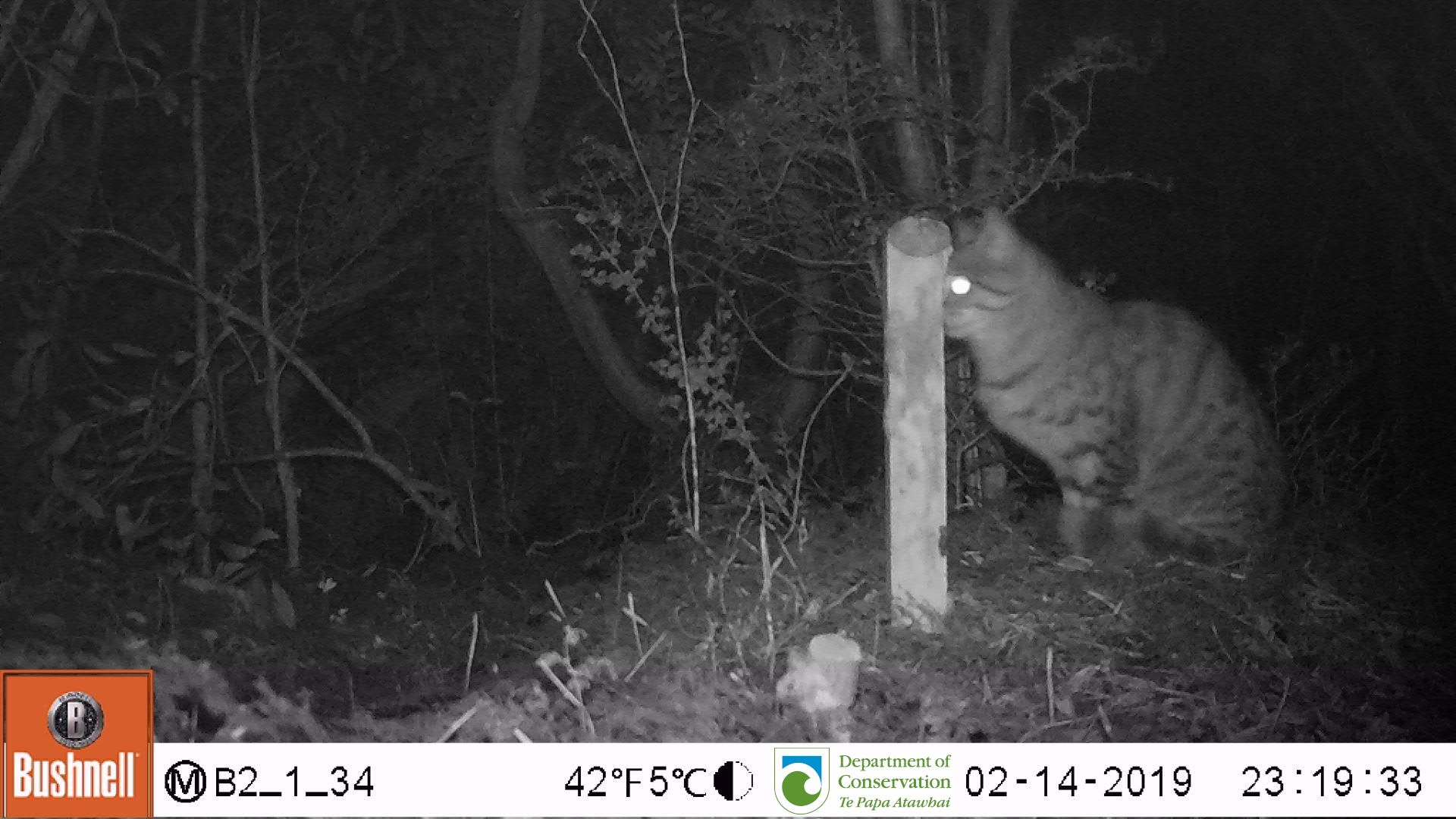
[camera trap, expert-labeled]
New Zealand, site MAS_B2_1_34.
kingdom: Animalia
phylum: Chordata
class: Mammalia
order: Carnivora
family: Felidae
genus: Felis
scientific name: Felis catus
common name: domestic cat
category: cat